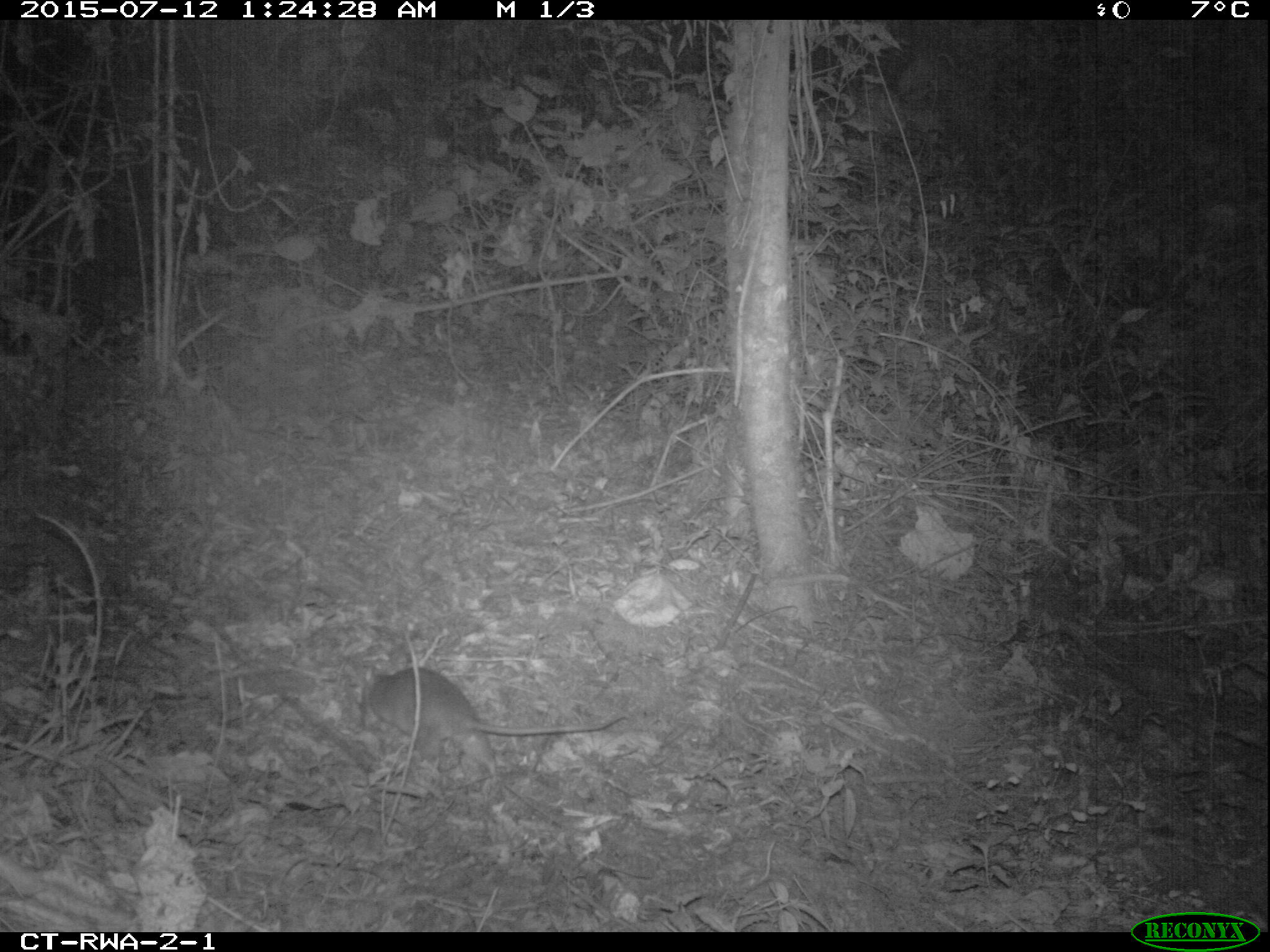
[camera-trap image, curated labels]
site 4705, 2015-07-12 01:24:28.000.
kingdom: Animalia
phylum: Chordata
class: Mammalia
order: Rodentia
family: Nesomyidae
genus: Cricetomys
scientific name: Cricetomys gambianus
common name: african giant pouched rat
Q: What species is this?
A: Cricetomys gambianus (african giant pouched rat).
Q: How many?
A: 1.